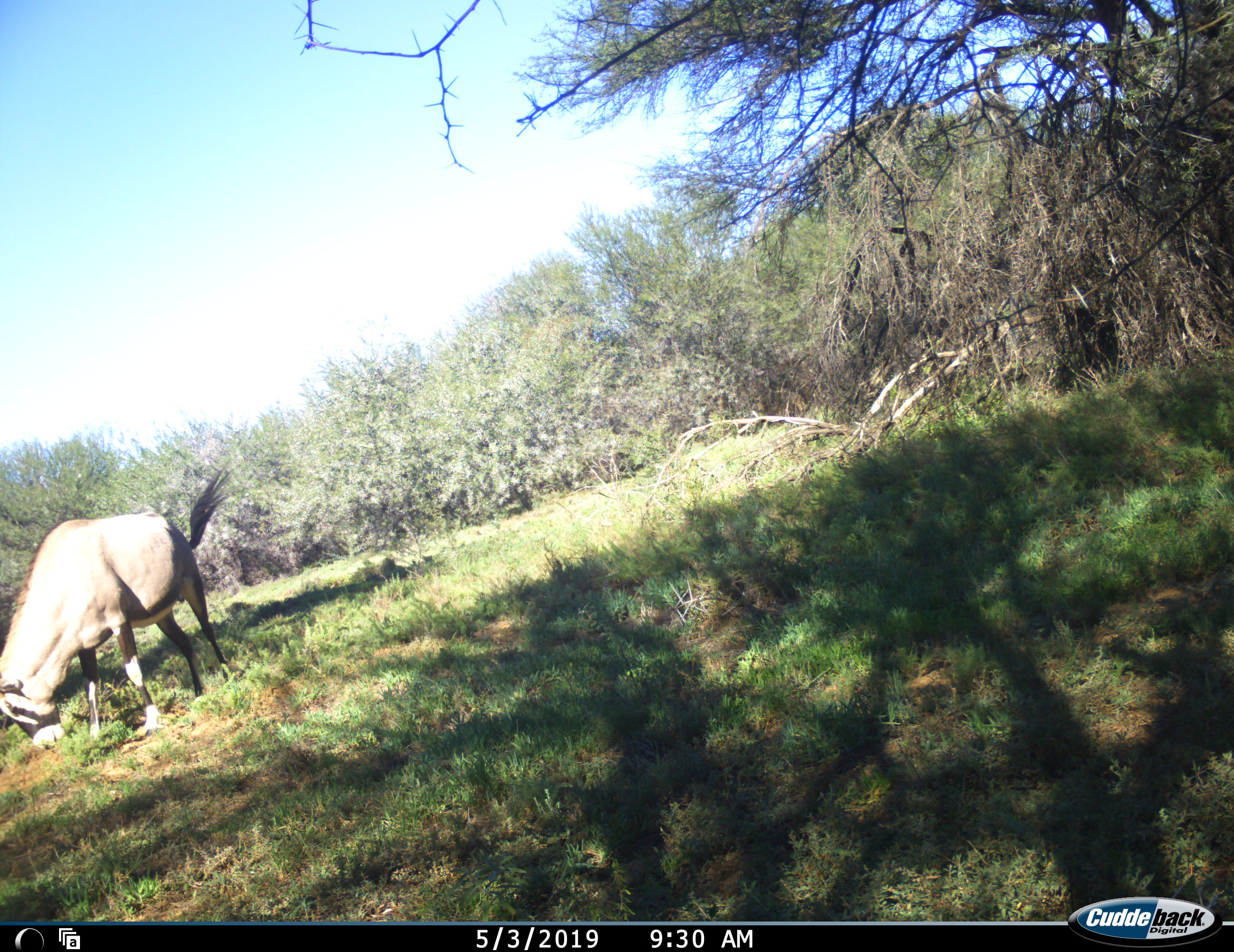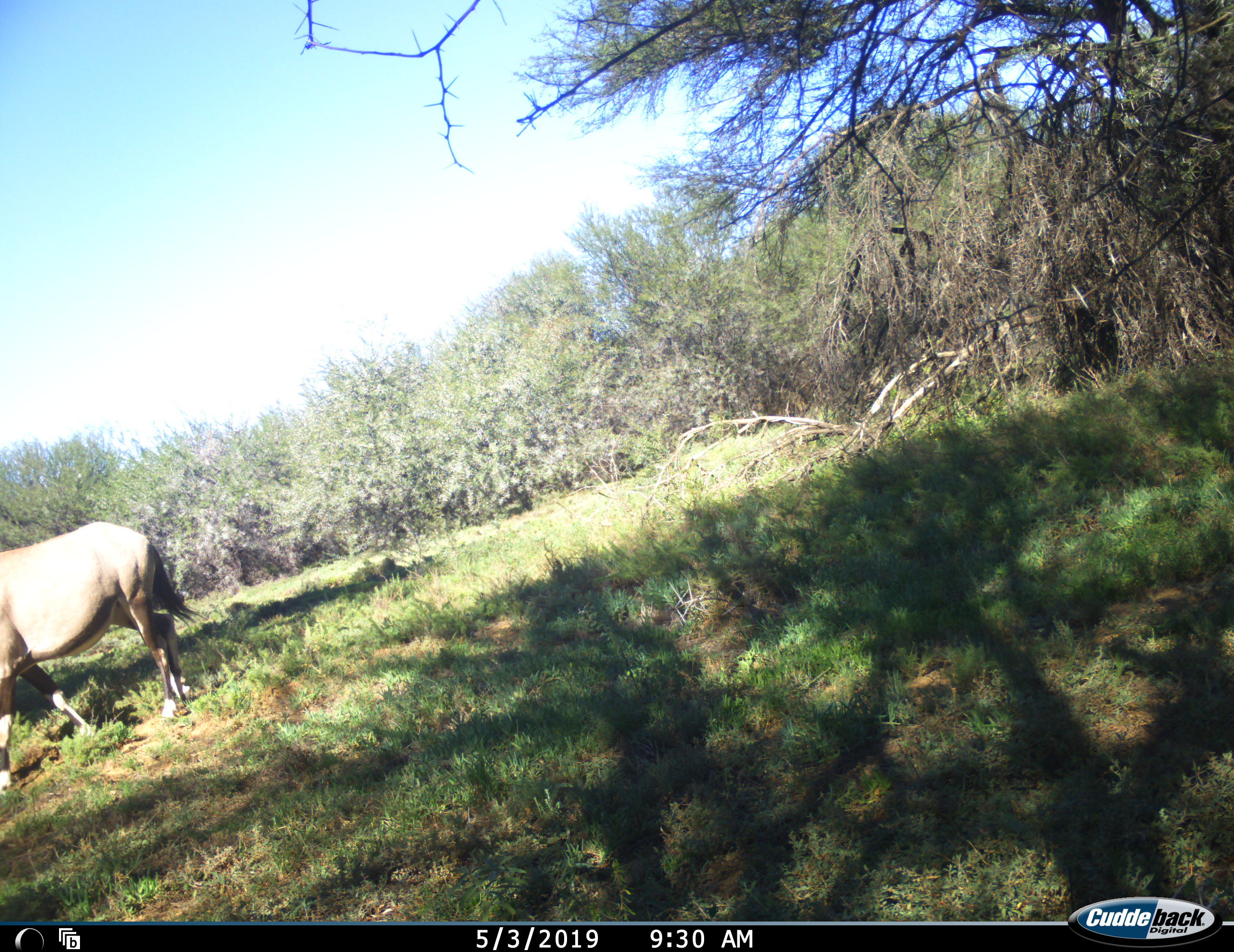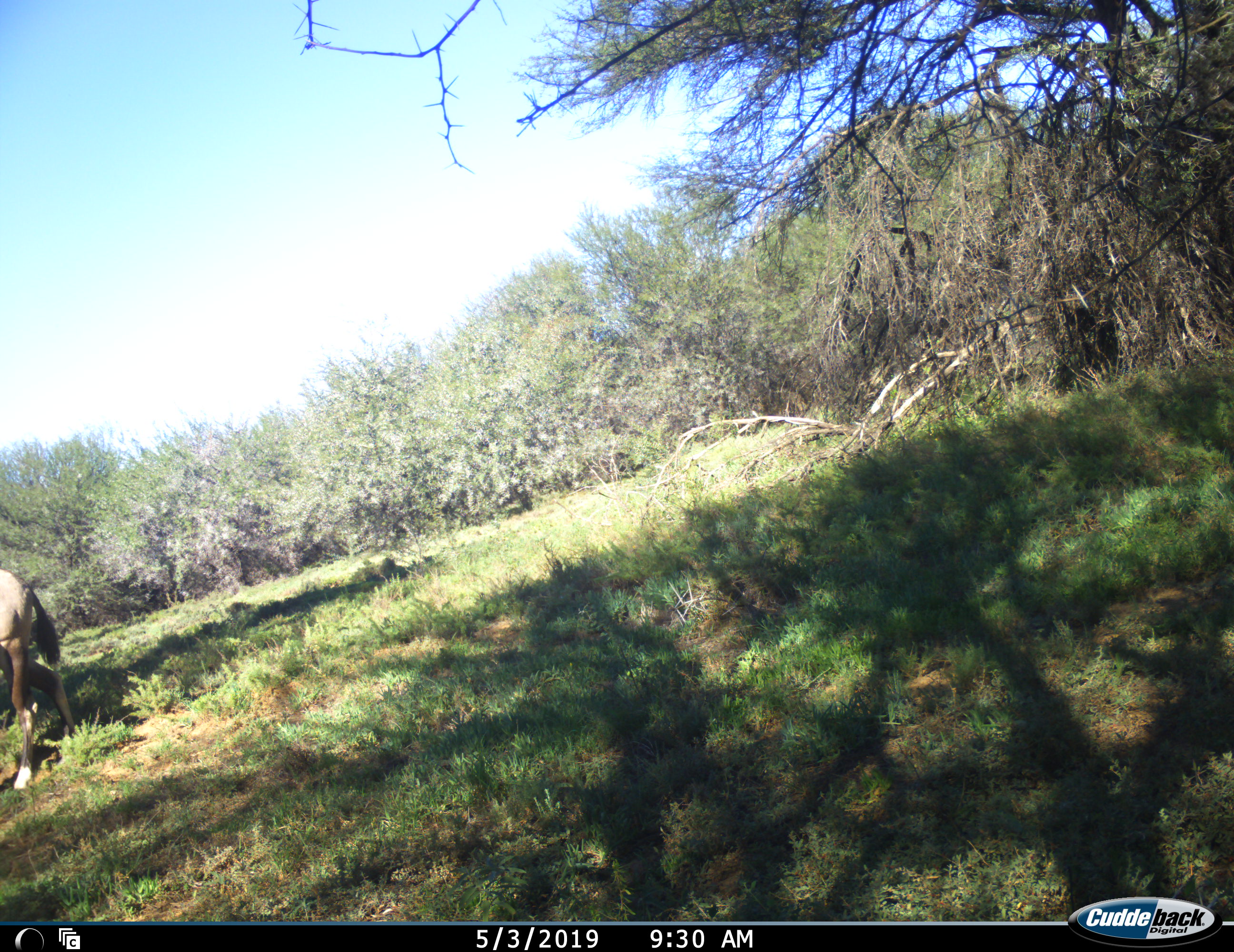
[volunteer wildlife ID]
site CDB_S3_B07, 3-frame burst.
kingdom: Animalia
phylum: Chordata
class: Mammalia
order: Artiodactyla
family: Bovidae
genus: Oryx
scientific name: Oryx gazella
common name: gemsbok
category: oryx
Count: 1.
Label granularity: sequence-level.